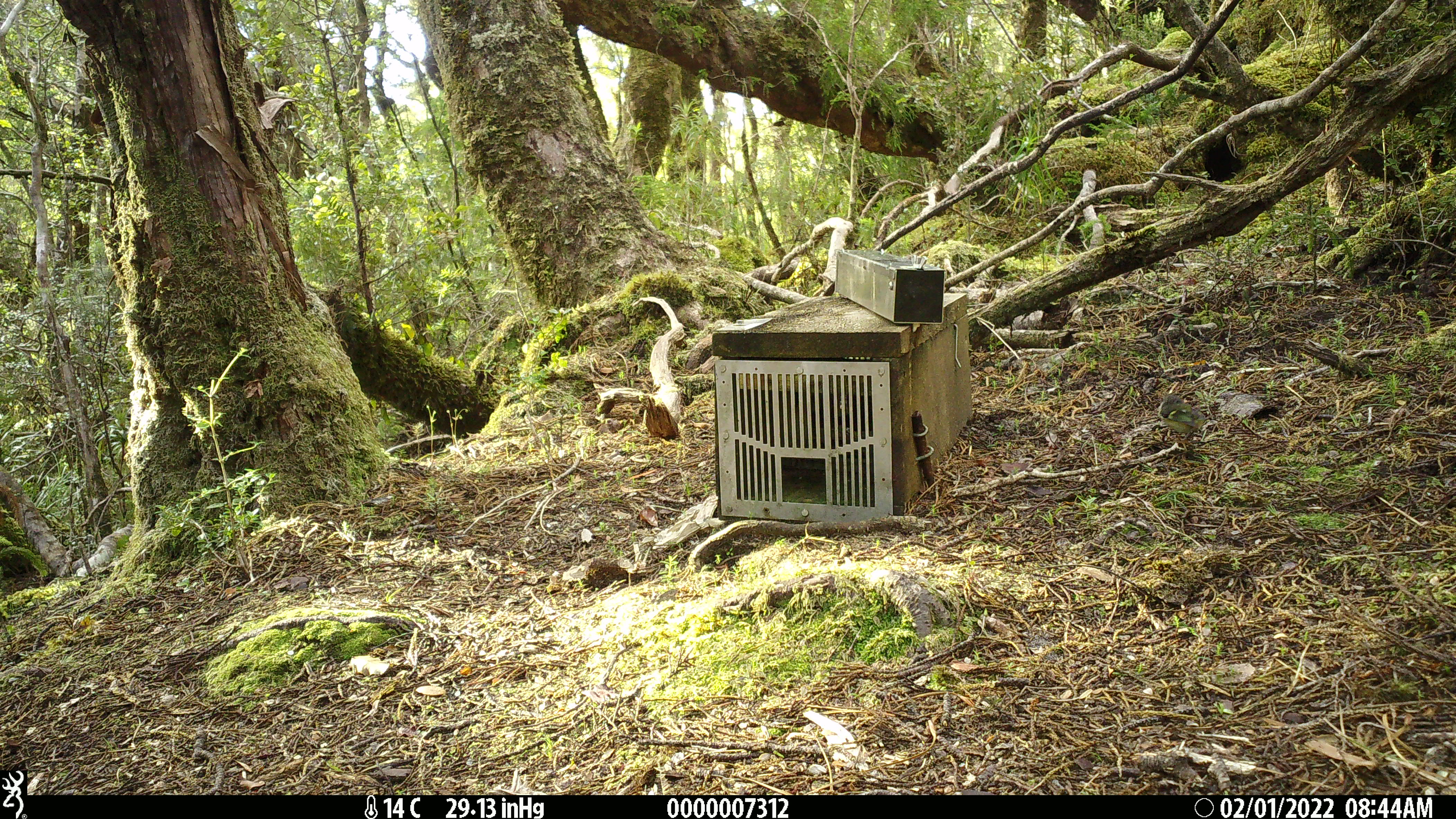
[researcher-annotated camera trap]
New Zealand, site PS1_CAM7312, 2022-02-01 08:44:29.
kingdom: Animalia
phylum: Chordata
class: Aves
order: Passeriformes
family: Acanthisittidae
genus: Acanthisitta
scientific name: Acanthisitta chloris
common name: rifleman